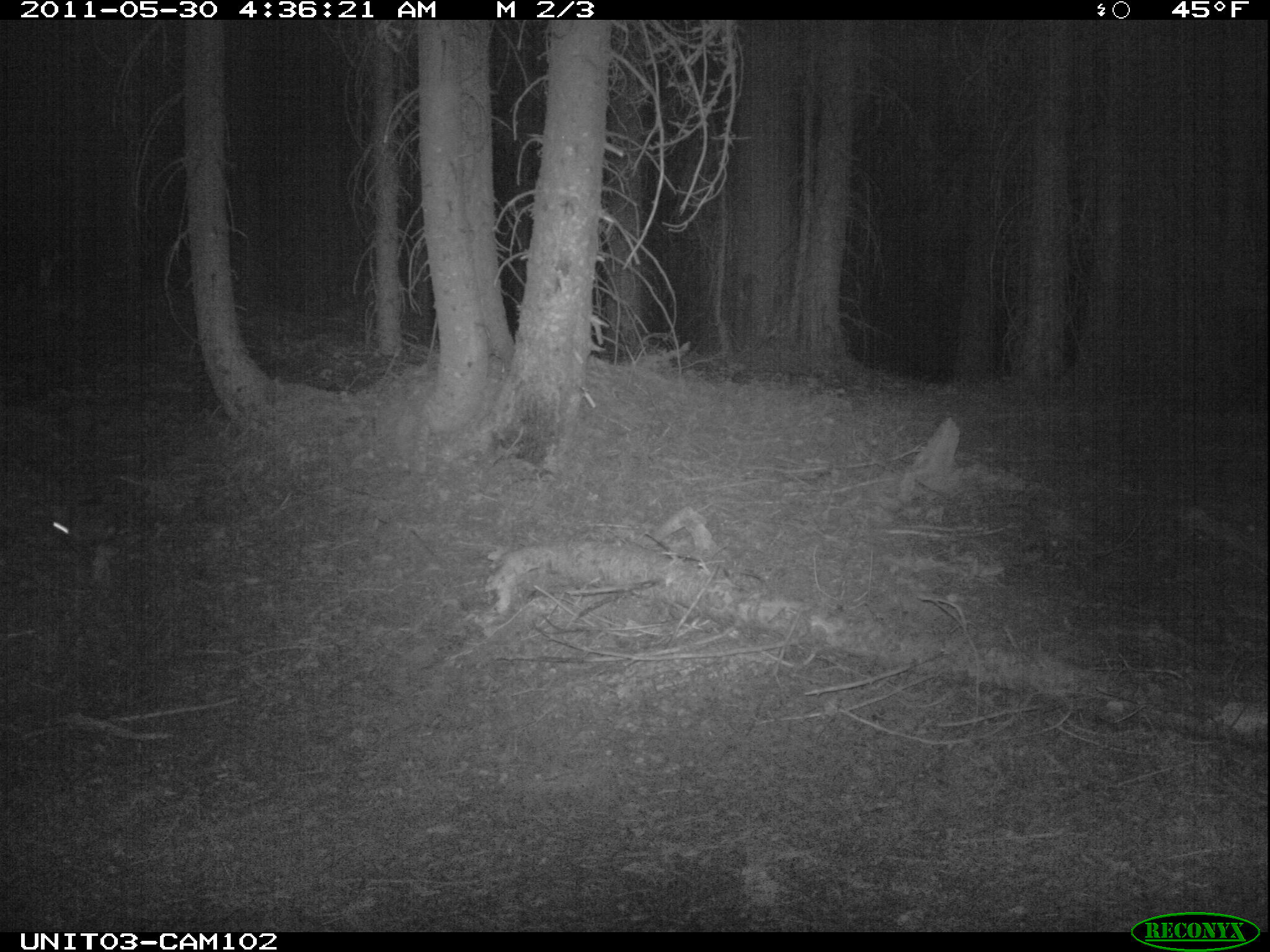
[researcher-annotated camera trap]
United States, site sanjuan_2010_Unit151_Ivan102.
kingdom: Animalia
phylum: Chordata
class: Mammalia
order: Lagomorpha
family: Leporidae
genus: Lepus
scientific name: Lepus americanus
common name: snowshoe hare